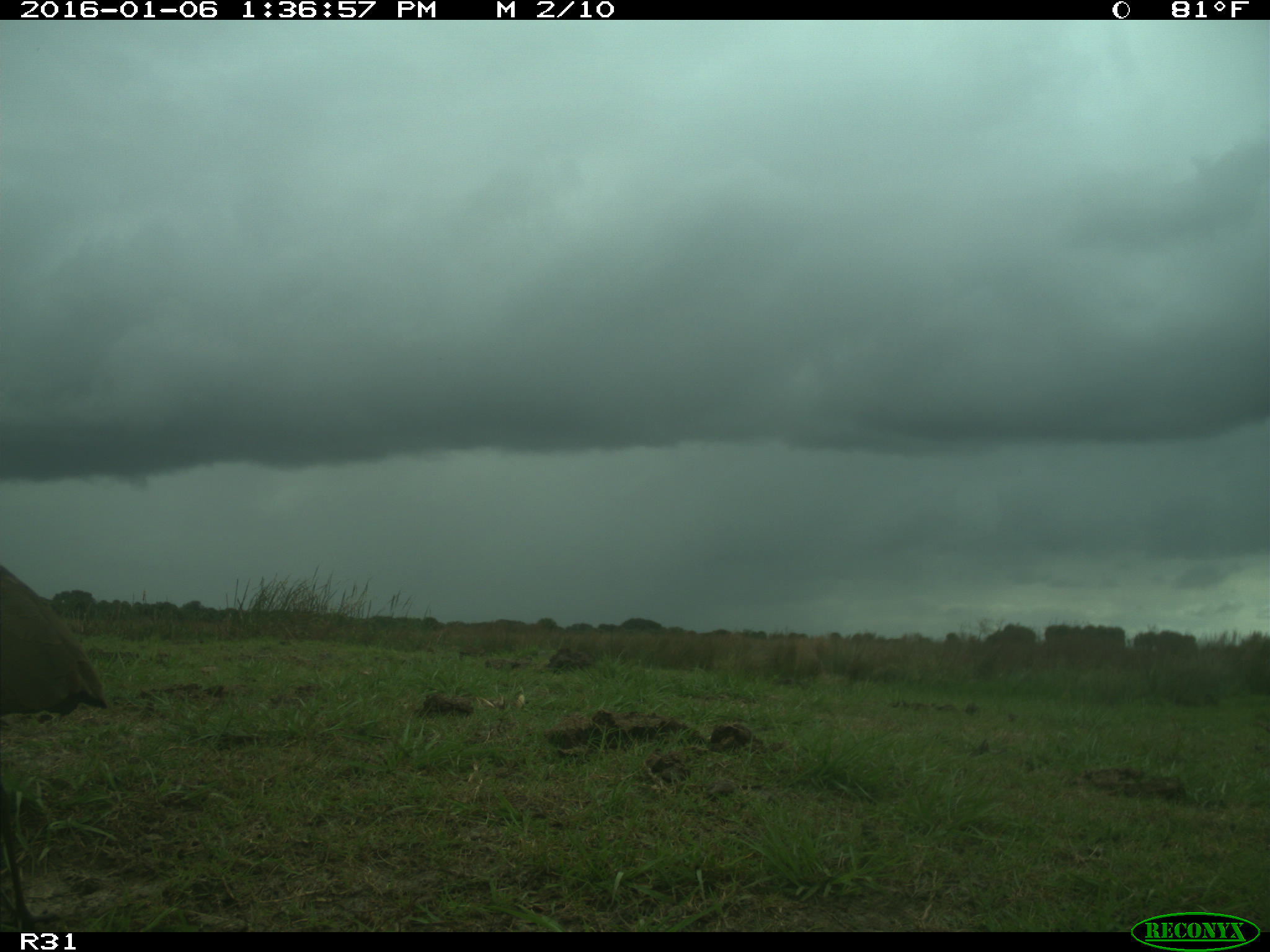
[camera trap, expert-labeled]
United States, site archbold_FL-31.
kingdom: Animalia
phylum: Chordata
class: Aves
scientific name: Aves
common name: birds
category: unidentified bird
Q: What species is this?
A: Unidentified bird (birds) (Aves).